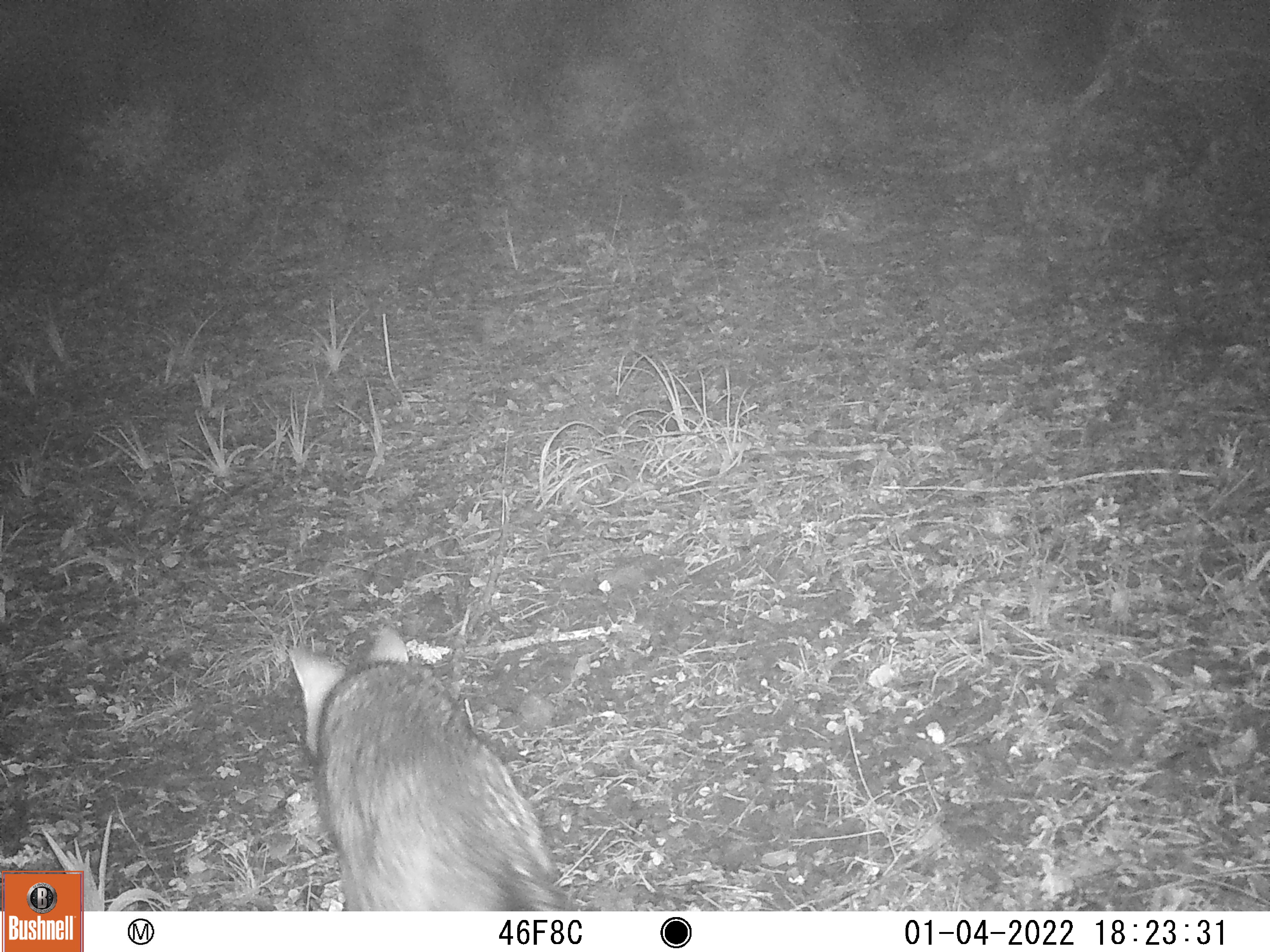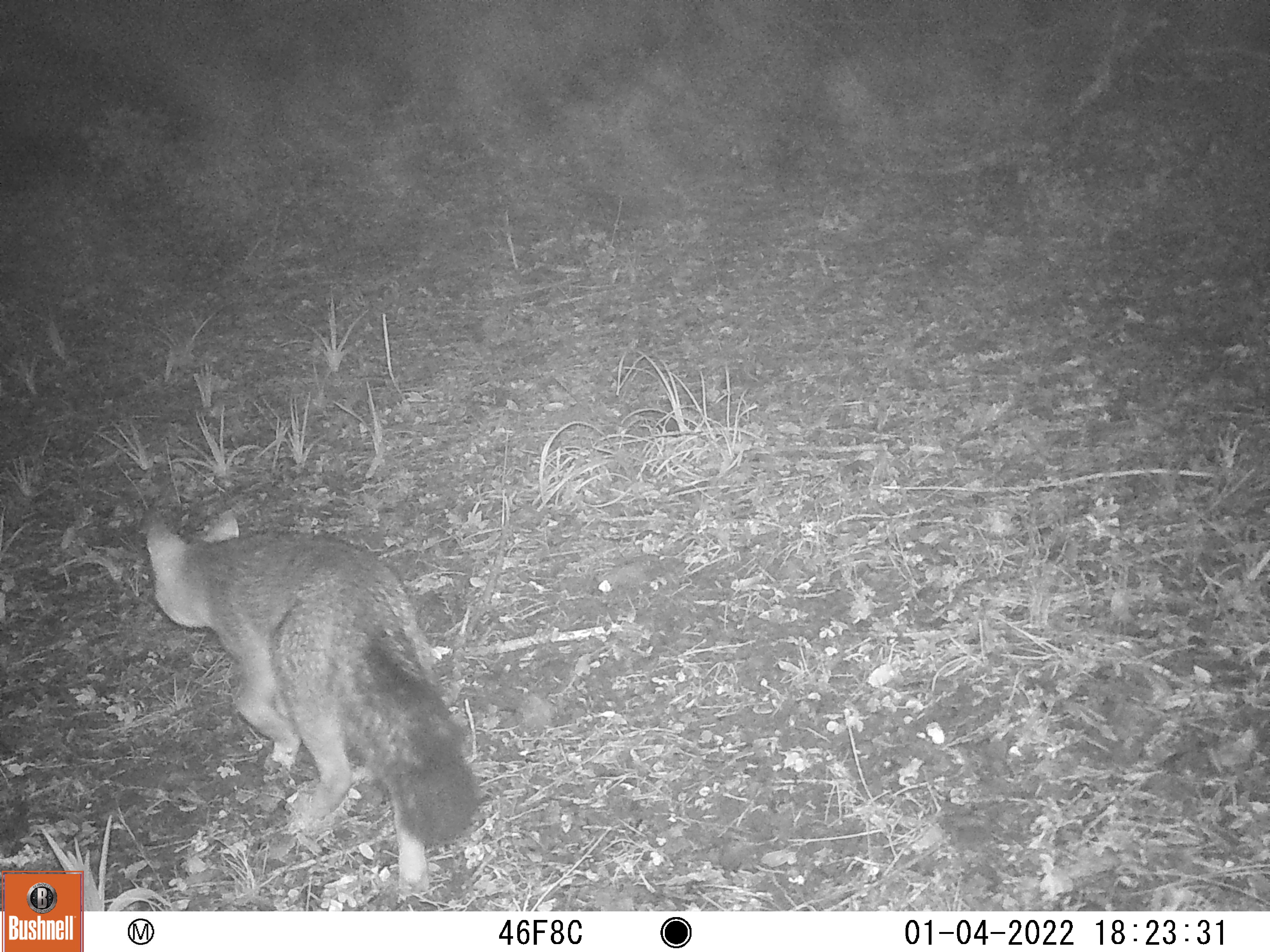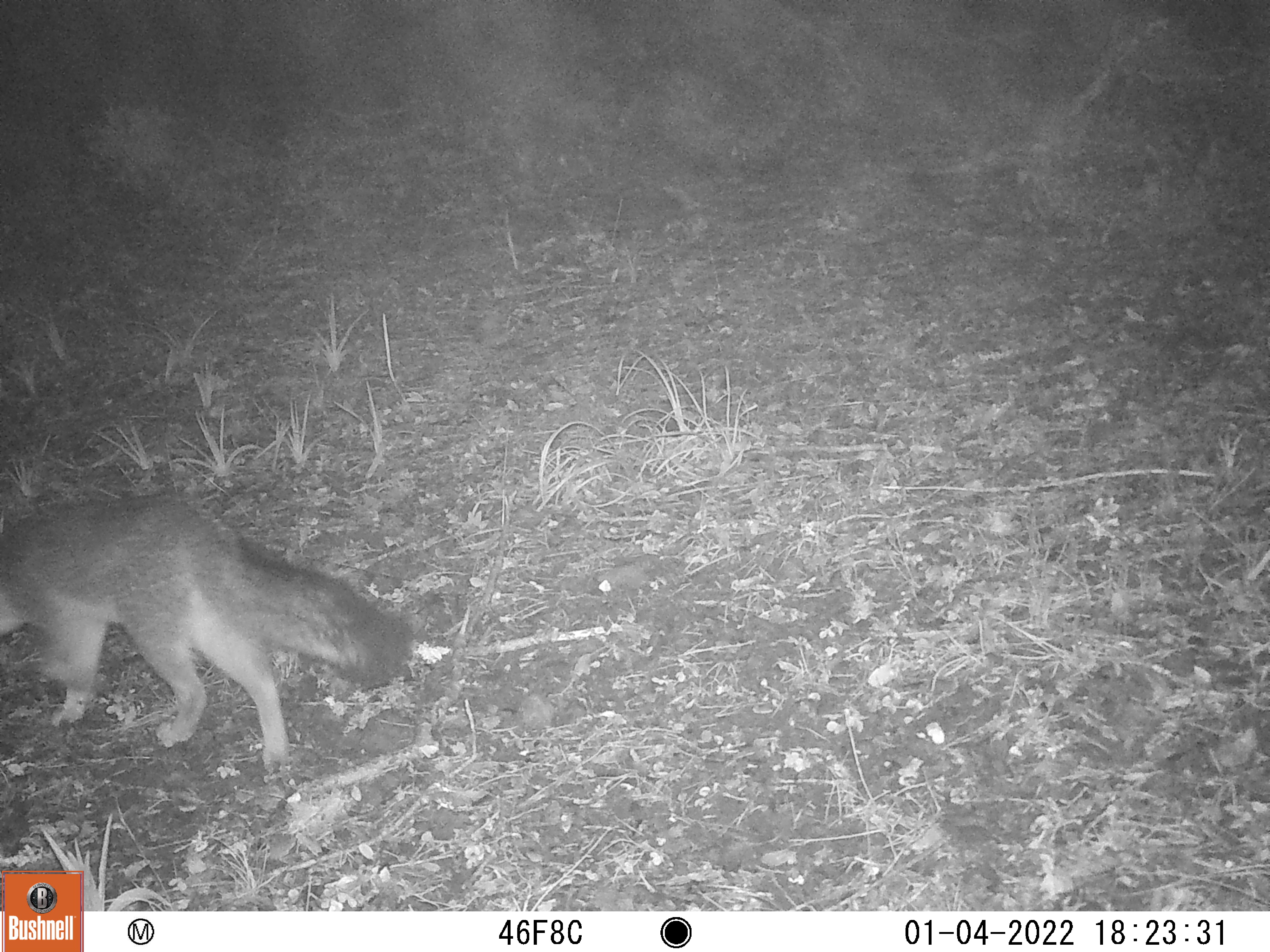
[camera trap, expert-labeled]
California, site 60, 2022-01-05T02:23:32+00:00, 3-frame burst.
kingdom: Animalia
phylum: Chordata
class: Mammalia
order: Carnivora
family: Canidae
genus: Urocyon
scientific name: Urocyon cinereoargenteus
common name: gray fox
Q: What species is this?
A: Gray fox (Urocyon cinereoargenteus).